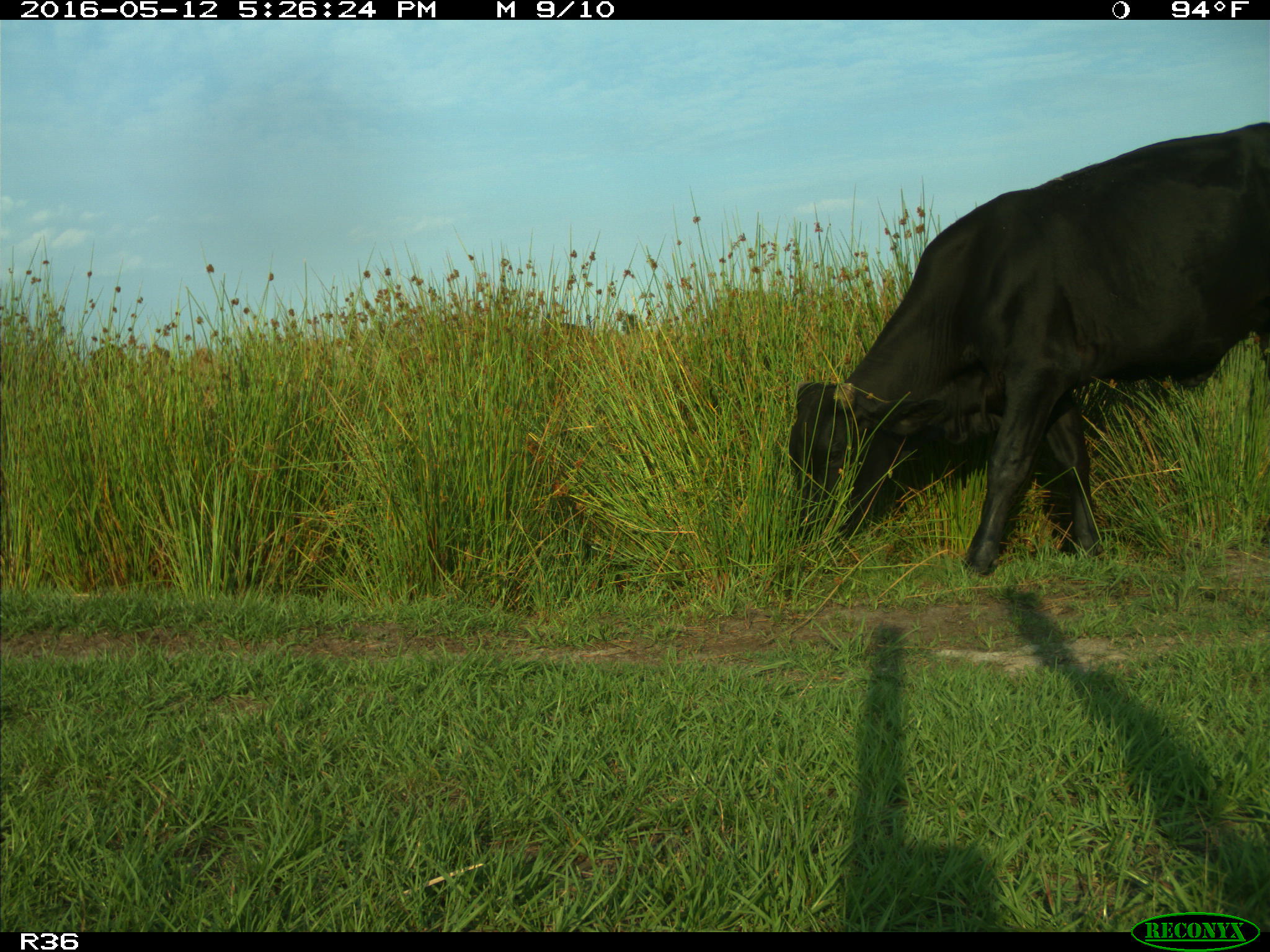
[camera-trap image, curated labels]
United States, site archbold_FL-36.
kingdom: Animalia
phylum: Chordata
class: Mammalia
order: Artiodactyla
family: Bovidae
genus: Bos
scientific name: Bos taurus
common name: domestic cow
Bos taurus (domestic cow).